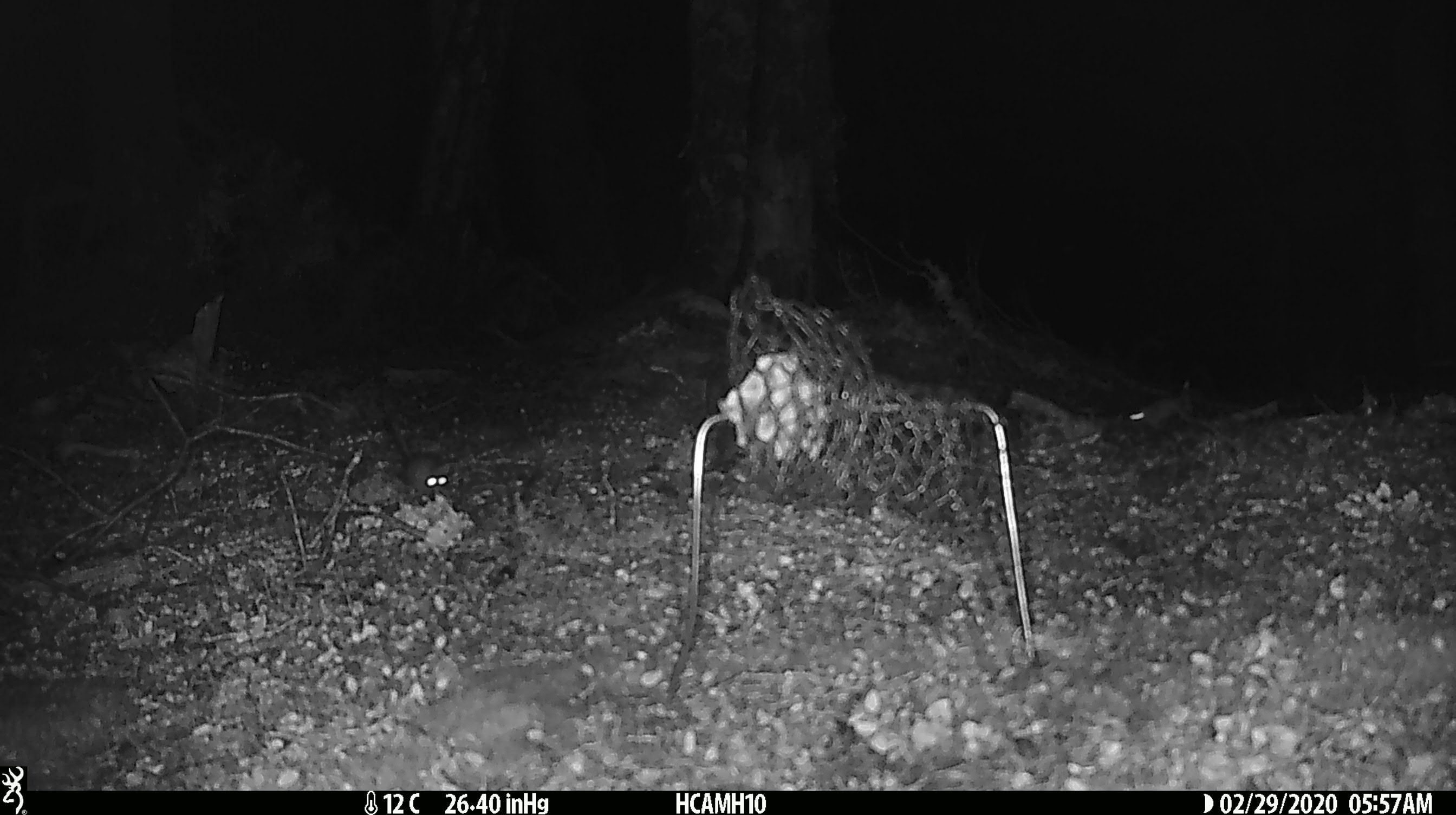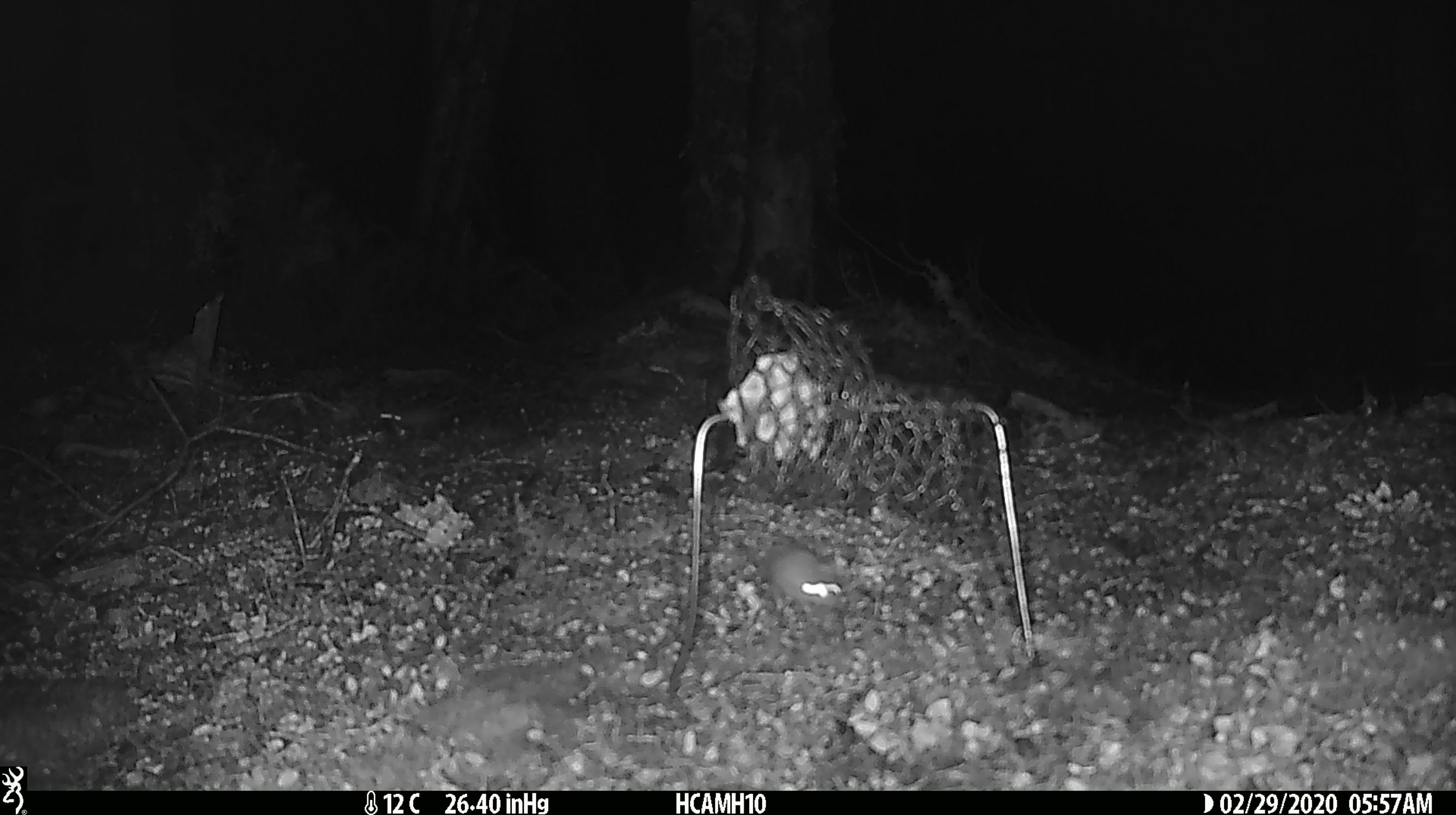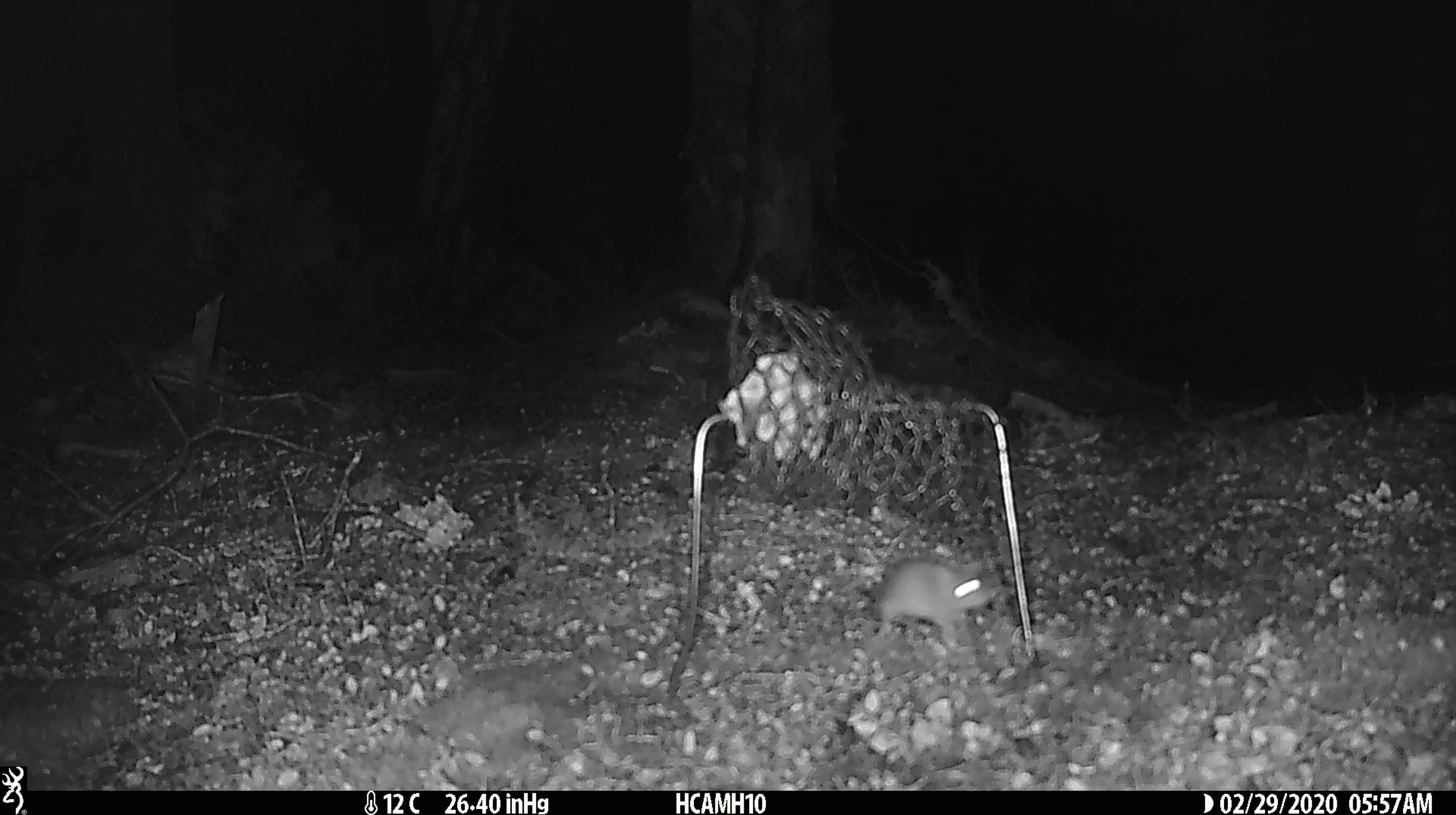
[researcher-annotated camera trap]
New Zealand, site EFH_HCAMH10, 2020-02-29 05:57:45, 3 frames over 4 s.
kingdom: Animalia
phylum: Chordata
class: Mammalia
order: Rodentia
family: Muridae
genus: Mus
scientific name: Mus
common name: mouse